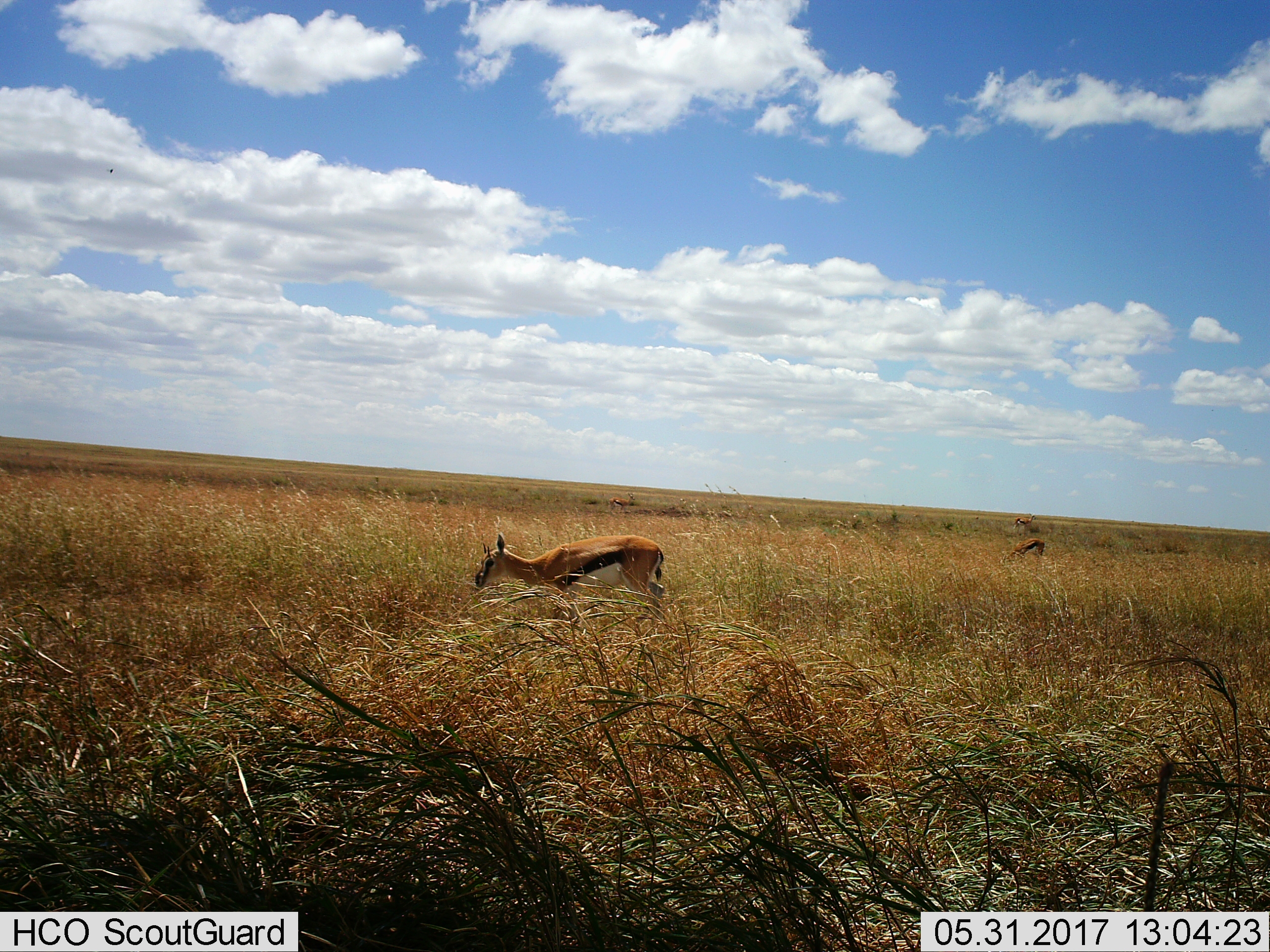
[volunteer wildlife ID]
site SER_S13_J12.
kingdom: Animalia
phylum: Chordata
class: Mammalia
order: Artiodactyla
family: Bovidae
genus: Eudorcas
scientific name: Eudorcas thomsonii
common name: thomson's gazelle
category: gazellethomsons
Gazellethomsons (thomson's gazelle) (Eudorcas thomsonii), count 4. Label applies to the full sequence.